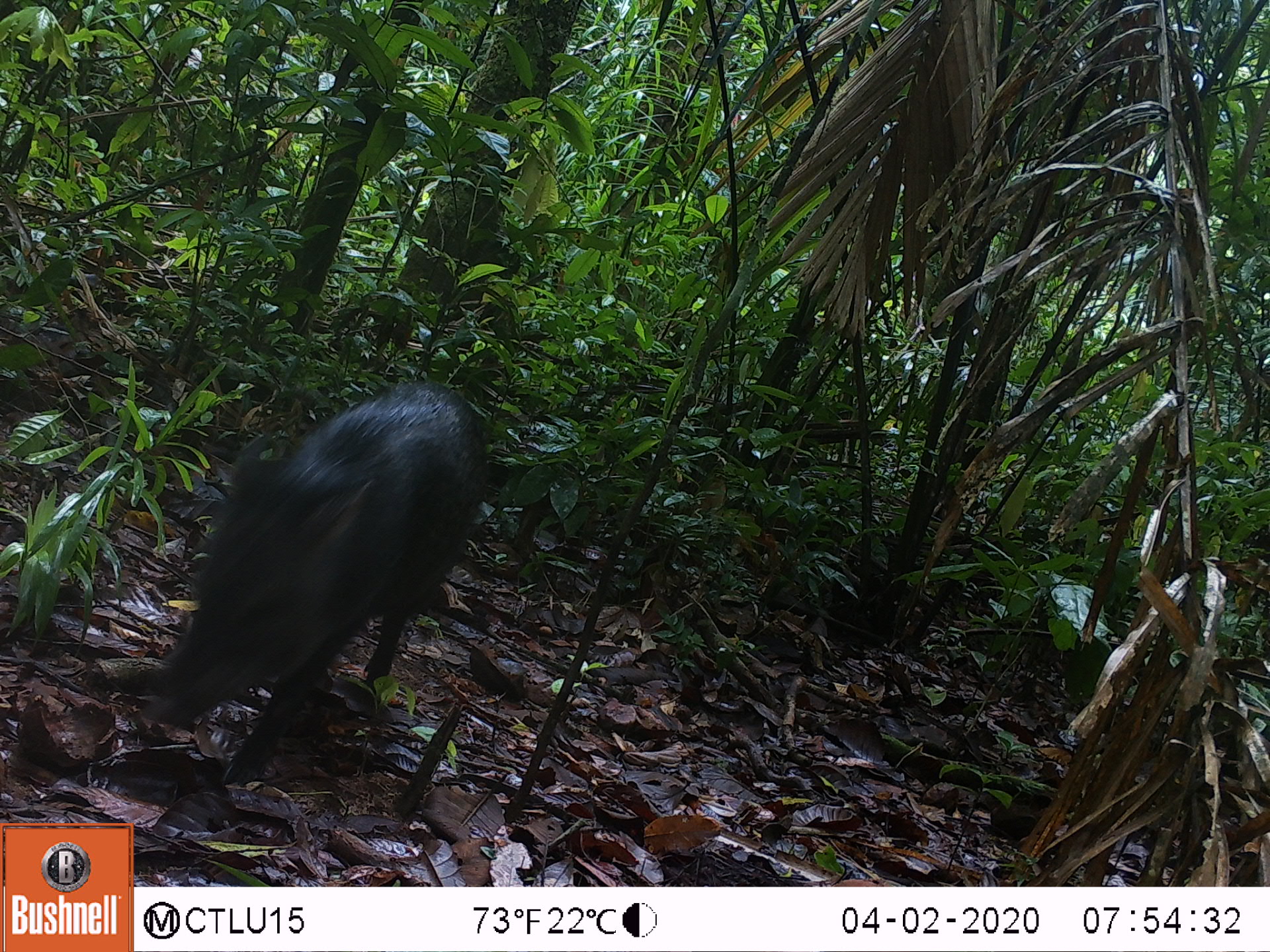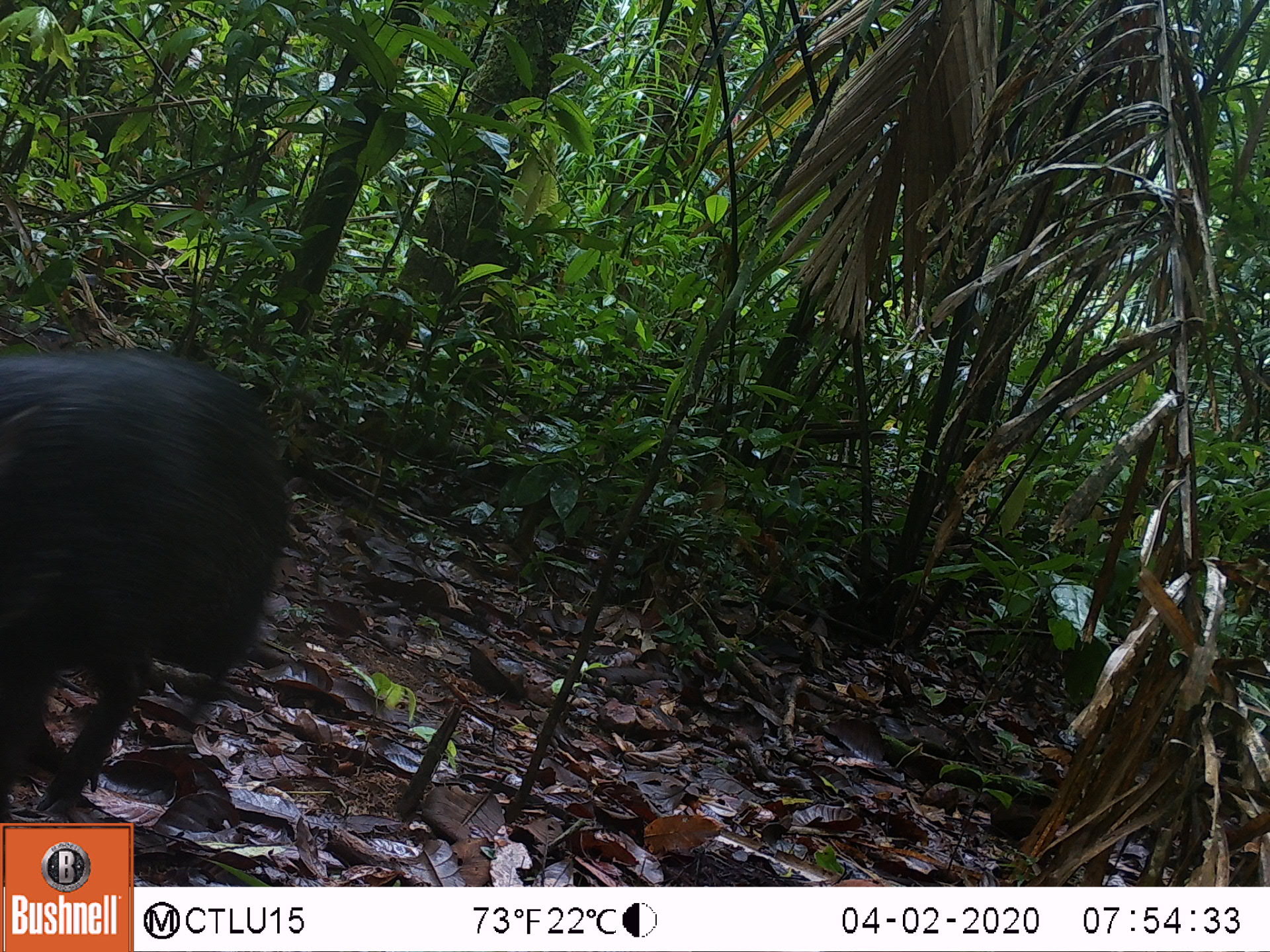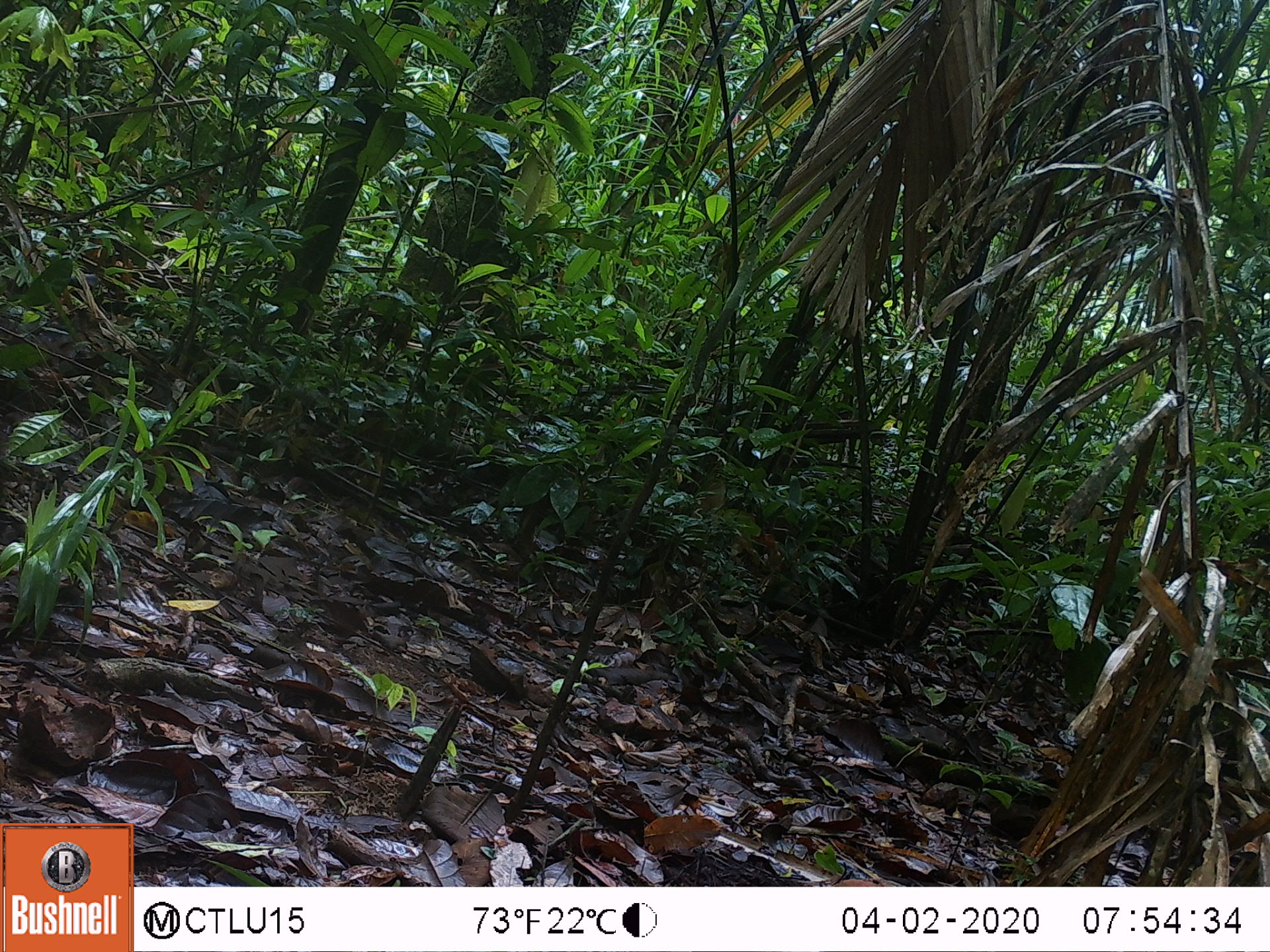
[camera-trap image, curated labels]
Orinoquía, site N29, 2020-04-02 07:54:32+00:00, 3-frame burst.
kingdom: Animalia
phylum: Chordata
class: Mammalia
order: Artiodactyla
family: Tayassuidae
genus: Pecari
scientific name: Pecari tajacu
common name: collared peccary